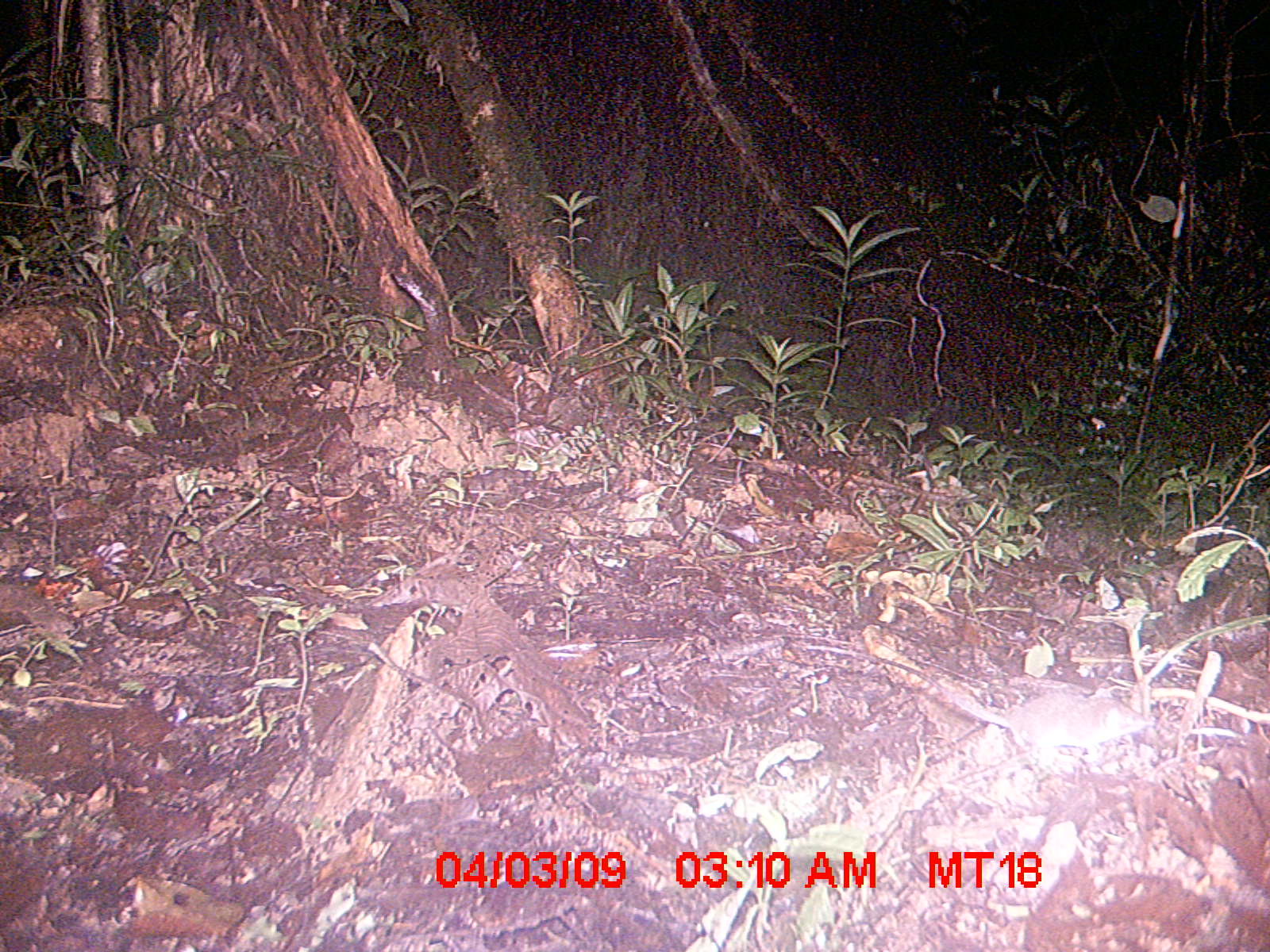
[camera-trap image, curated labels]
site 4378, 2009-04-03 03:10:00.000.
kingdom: Animalia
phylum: Chordata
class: Mammalia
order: Rodentia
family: Nesomyidae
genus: Eliurus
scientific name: Eliurus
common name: eliurus rat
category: eliurus sp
Eliurus sp (eliurus rat) (Eliurus), count 1.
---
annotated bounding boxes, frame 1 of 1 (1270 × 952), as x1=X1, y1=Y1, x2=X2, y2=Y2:
eliurus sp: x1=805, y1=643, x2=1155, y2=763